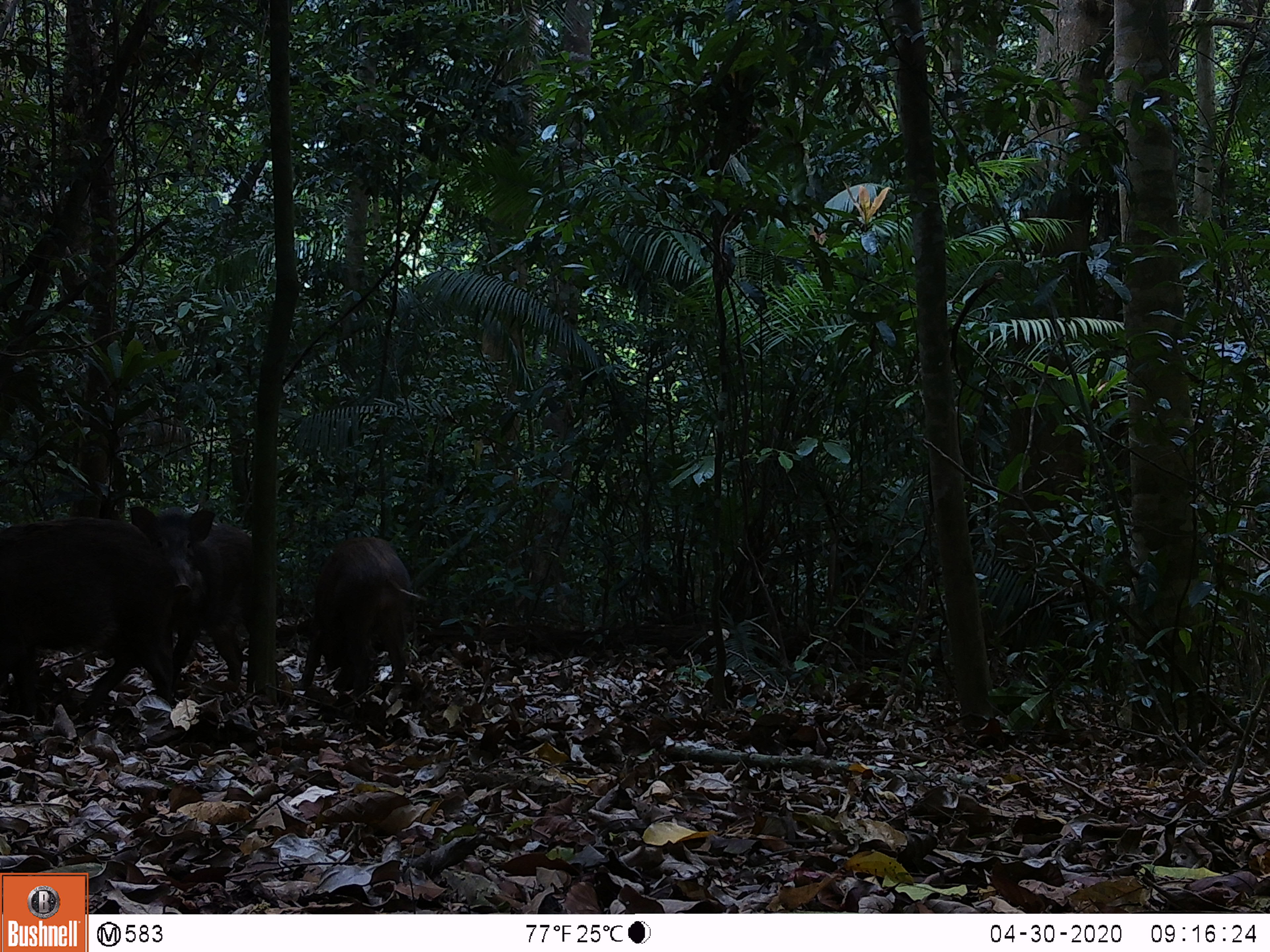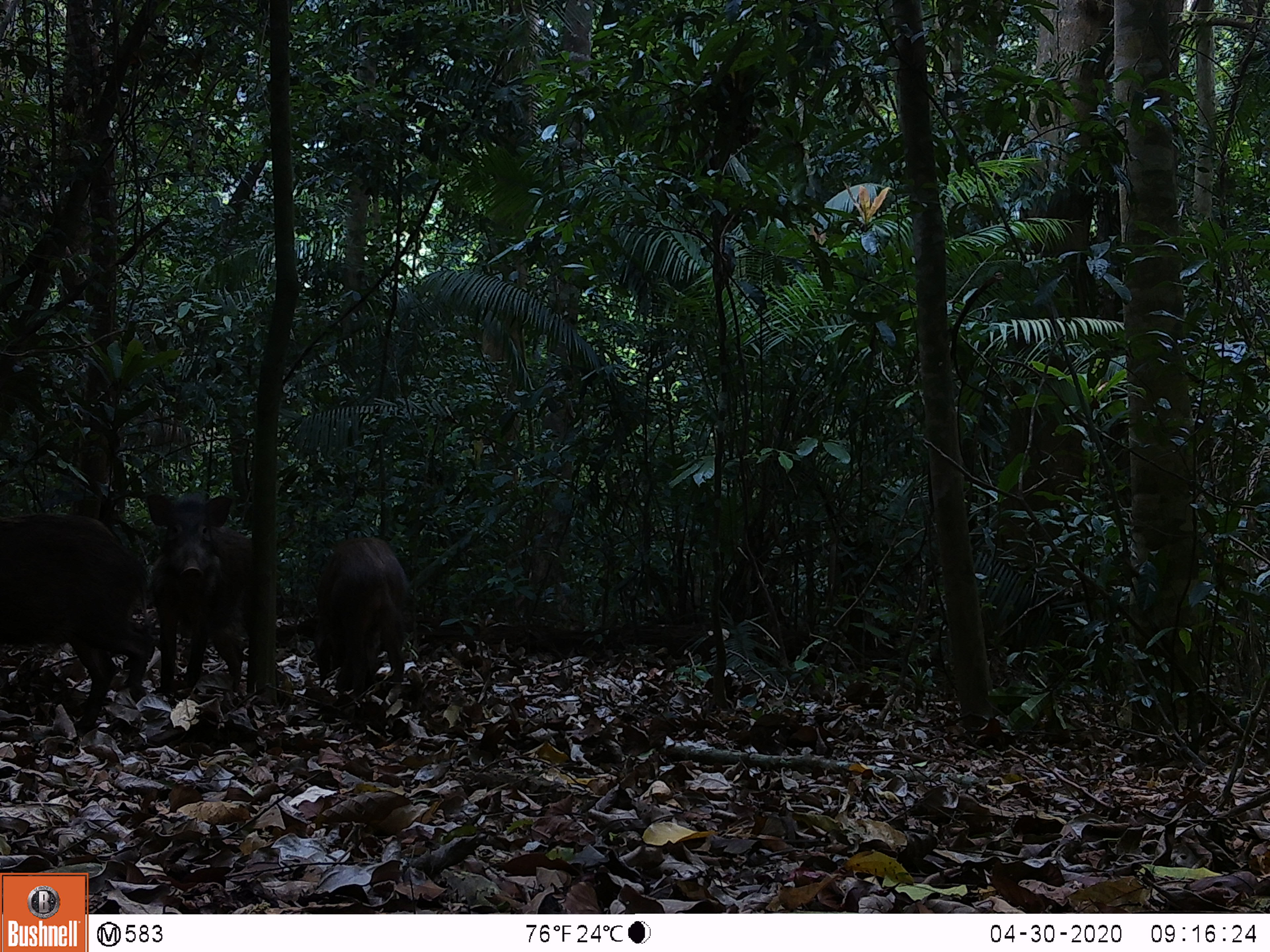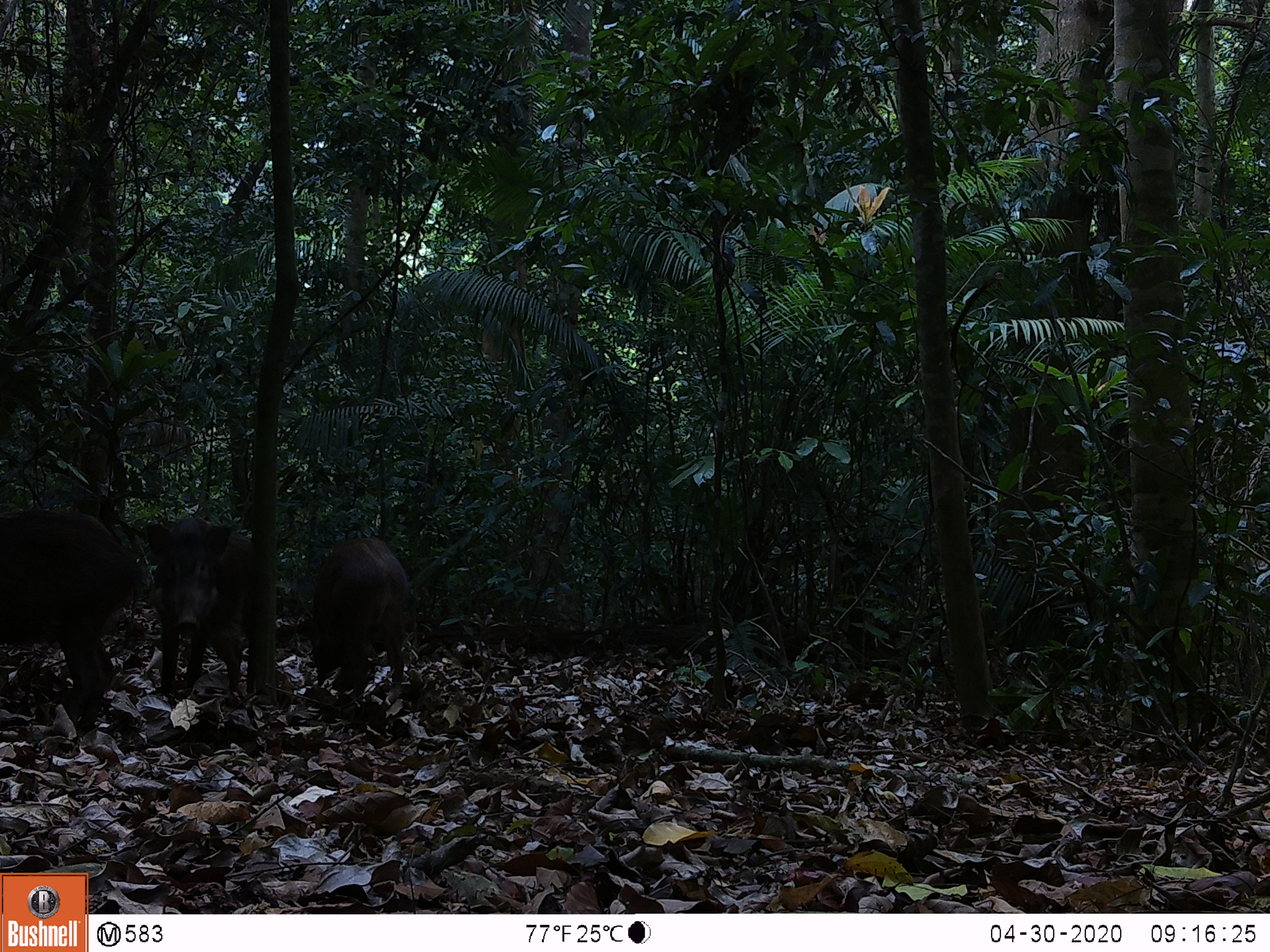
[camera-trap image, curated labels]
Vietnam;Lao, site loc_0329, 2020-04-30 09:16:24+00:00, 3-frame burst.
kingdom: Animalia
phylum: Chordata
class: Mammalia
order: Artiodactyla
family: Suidae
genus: Sus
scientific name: Sus scrofa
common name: eurasian wild pig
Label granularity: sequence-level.